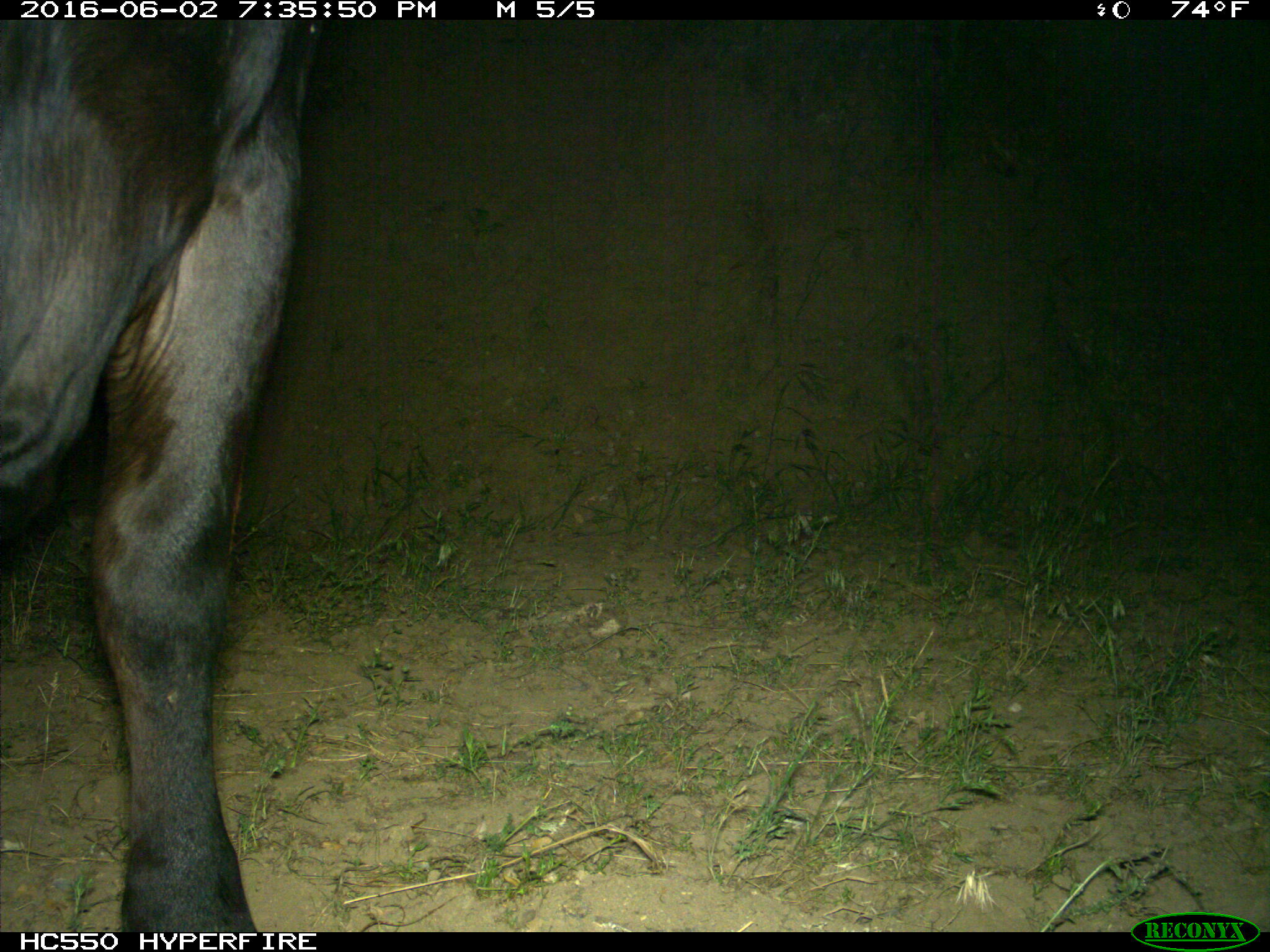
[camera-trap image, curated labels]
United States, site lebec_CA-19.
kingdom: Animalia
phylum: Chordata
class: Mammalia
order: Artiodactyla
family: Bovidae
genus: Bos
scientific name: Bos taurus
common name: domestic cow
Bos taurus (domestic cow).